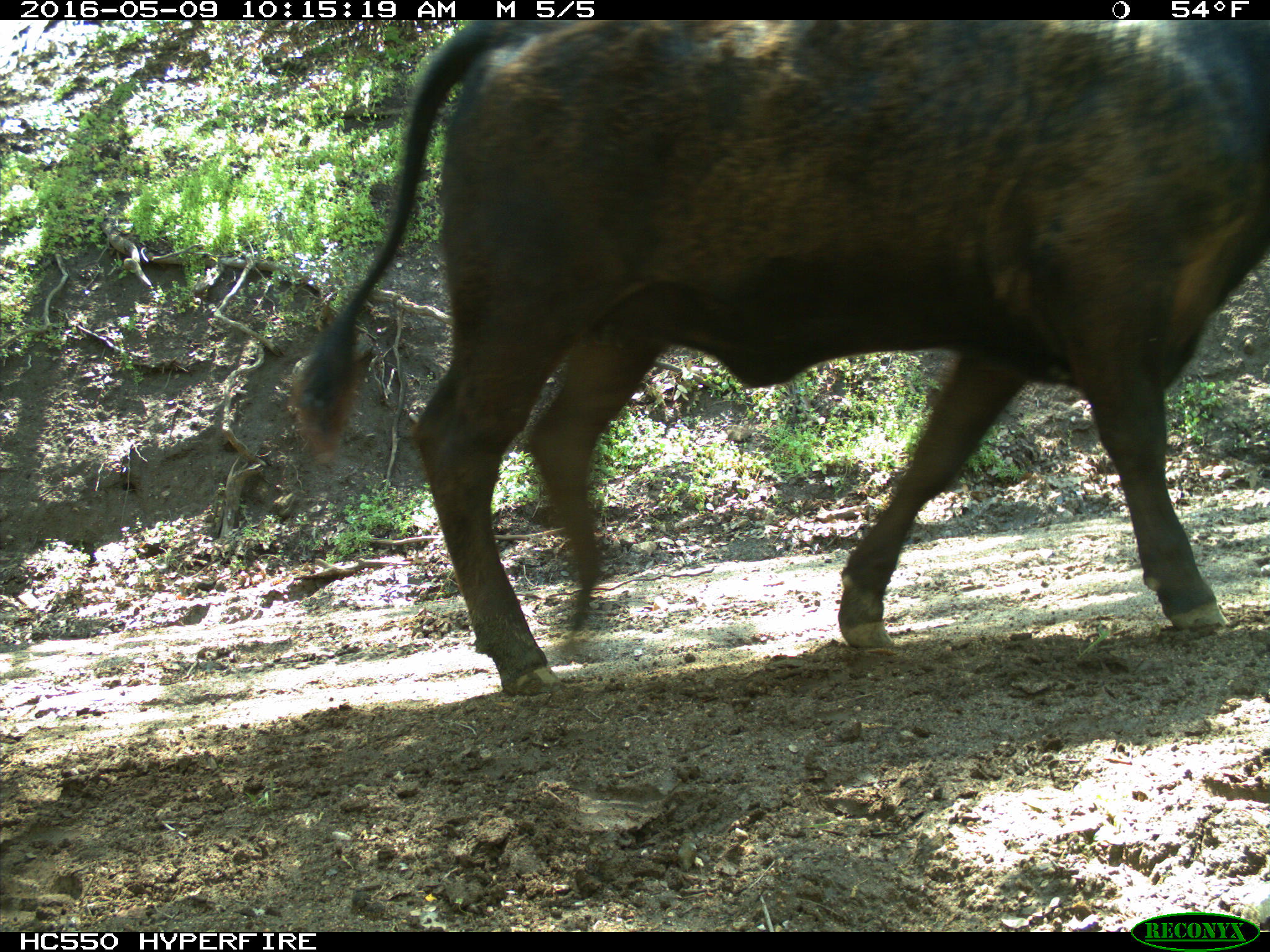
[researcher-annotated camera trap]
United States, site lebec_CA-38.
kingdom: Animalia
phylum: Chordata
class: Mammalia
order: Artiodactyla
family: Bovidae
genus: Bos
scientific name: Bos taurus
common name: domestic cow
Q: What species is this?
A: Bos taurus (domestic cow).